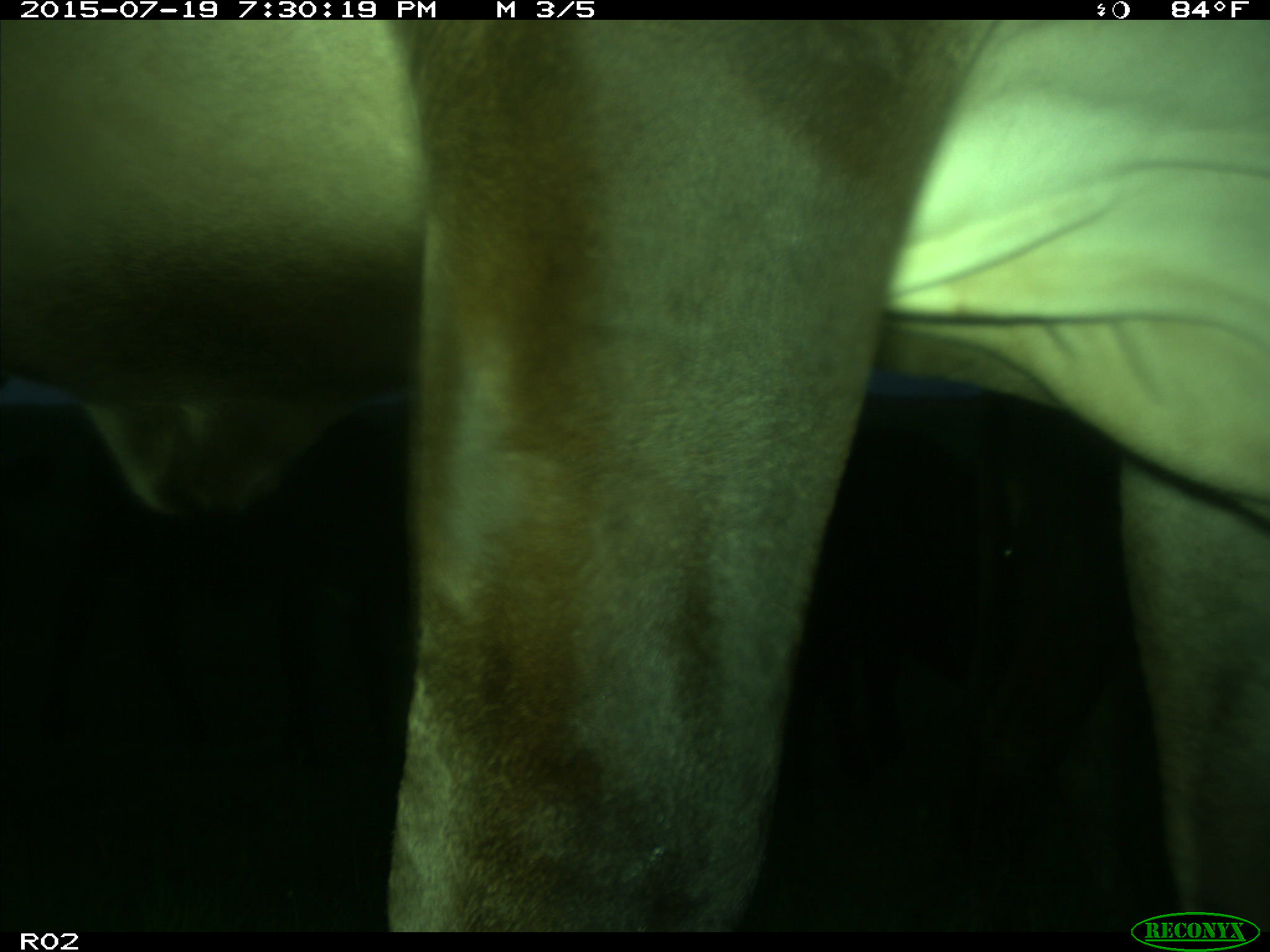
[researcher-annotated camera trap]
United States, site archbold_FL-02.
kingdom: Animalia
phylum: Chordata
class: Mammalia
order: Artiodactyla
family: Bovidae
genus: Bos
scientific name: Bos taurus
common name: domestic cow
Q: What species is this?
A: Bos taurus (domestic cow).